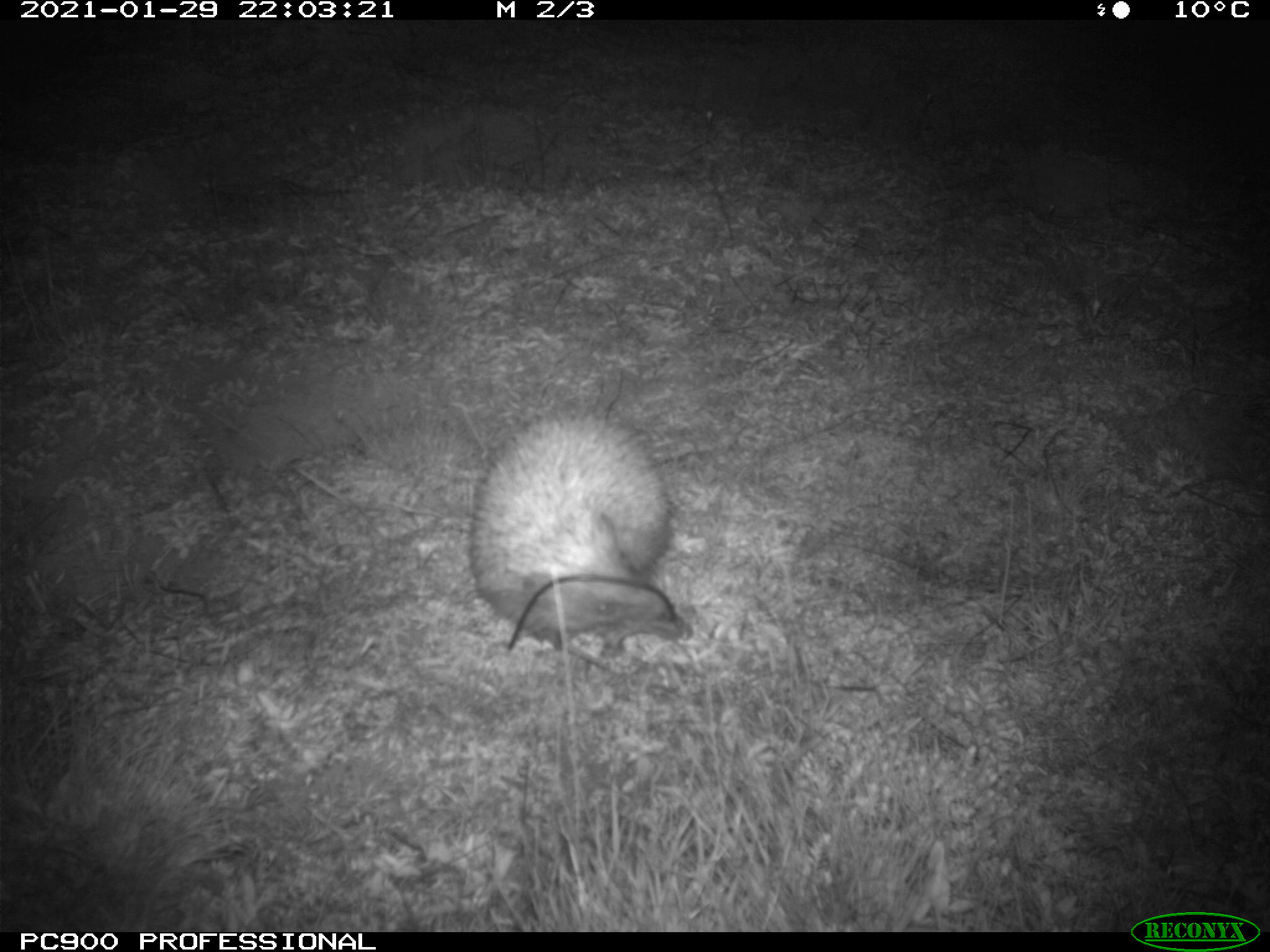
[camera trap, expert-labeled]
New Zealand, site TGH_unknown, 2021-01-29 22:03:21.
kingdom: Animalia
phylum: Chordata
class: Mammalia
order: Eulipotyphla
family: Erinaceidae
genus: Erinaceus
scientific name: Erinaceus europaeus europaeus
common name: european hedgehog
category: hedgehog